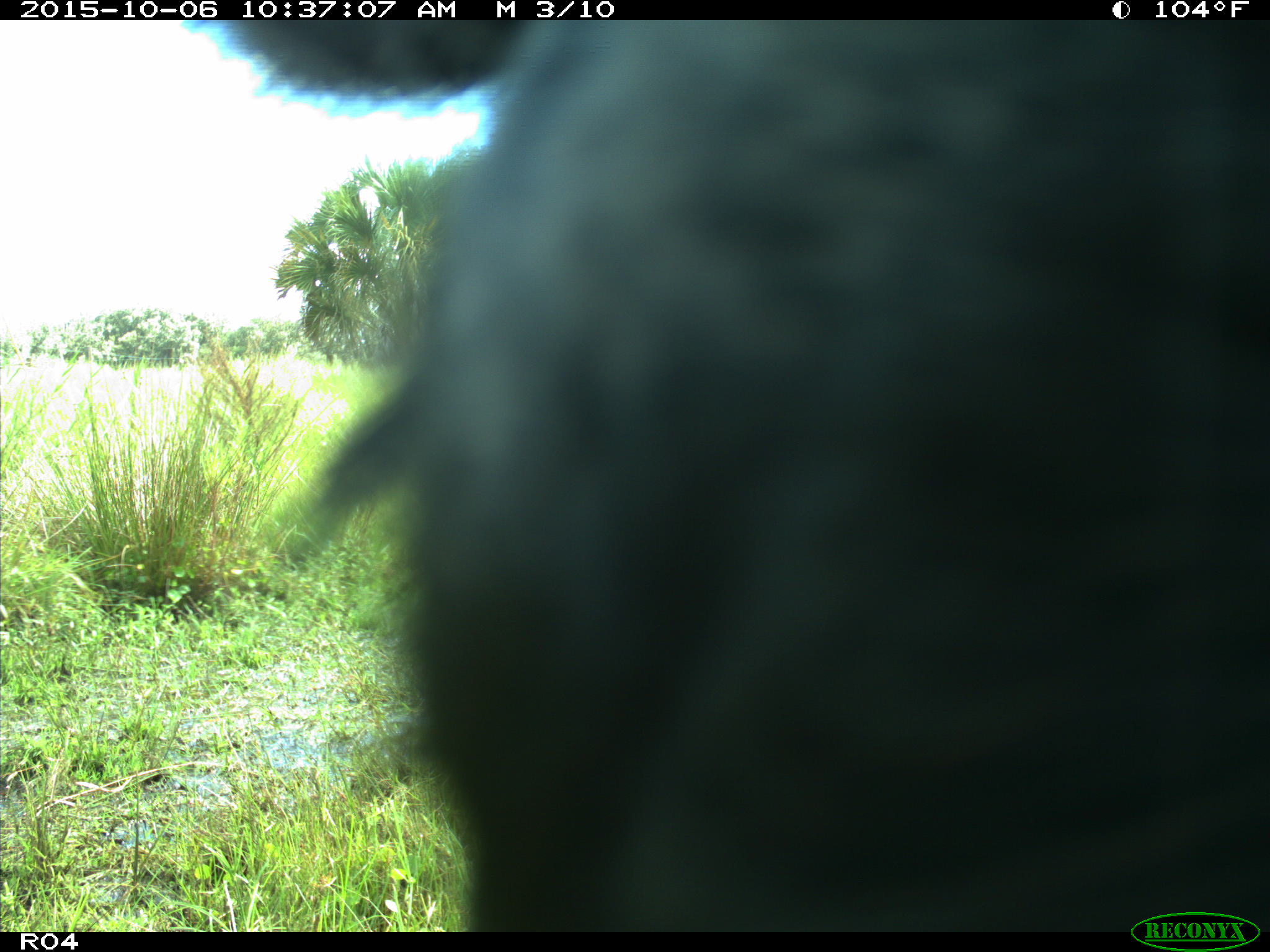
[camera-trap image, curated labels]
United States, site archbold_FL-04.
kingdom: Animalia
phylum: Chordata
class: Mammalia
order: Artiodactyla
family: Suidae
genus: Sus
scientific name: Sus scrofa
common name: wild boar